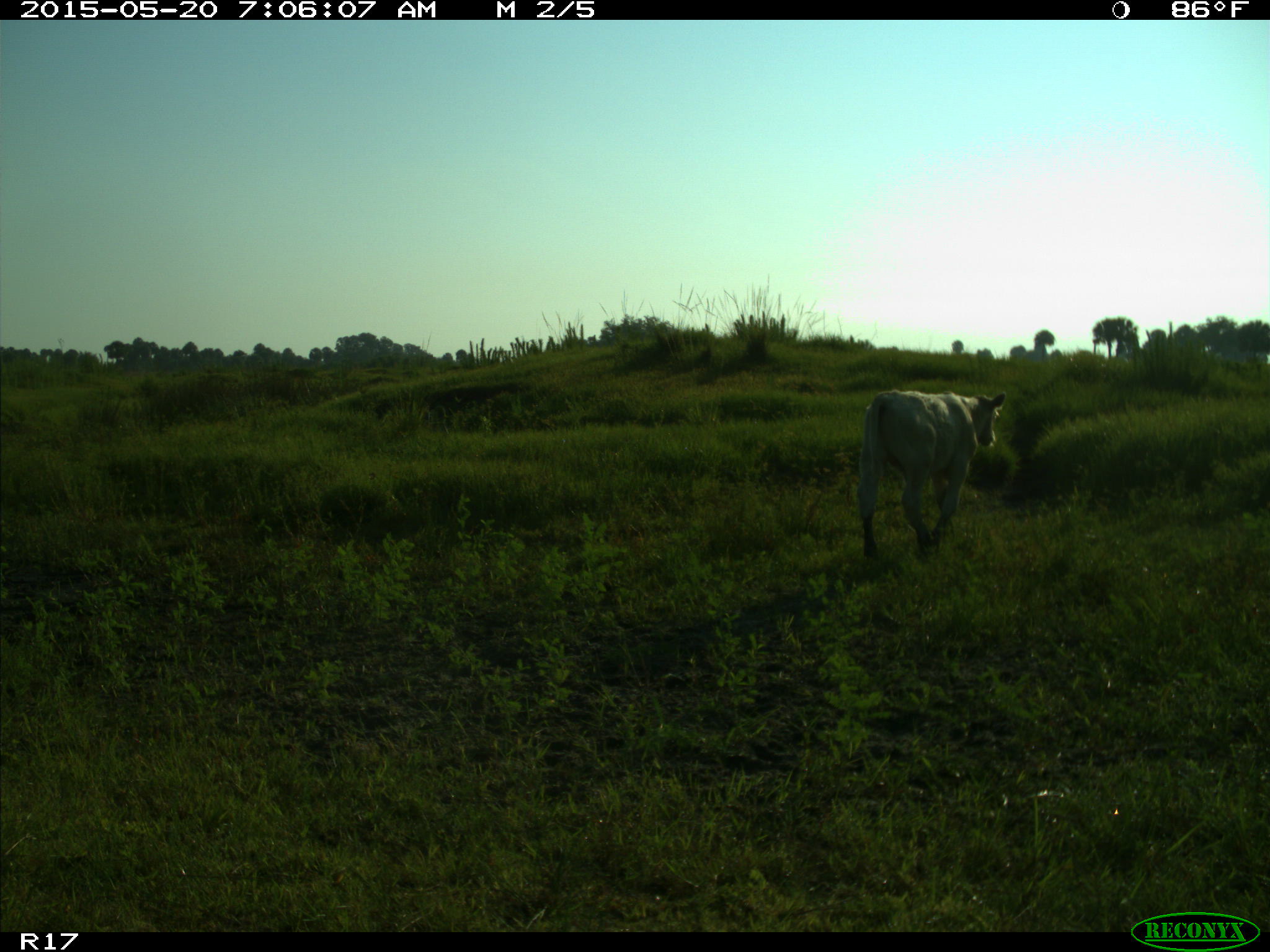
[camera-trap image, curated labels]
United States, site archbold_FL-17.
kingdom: Animalia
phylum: Chordata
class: Mammalia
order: Artiodactyla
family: Bovidae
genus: Bos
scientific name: Bos taurus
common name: domestic cow